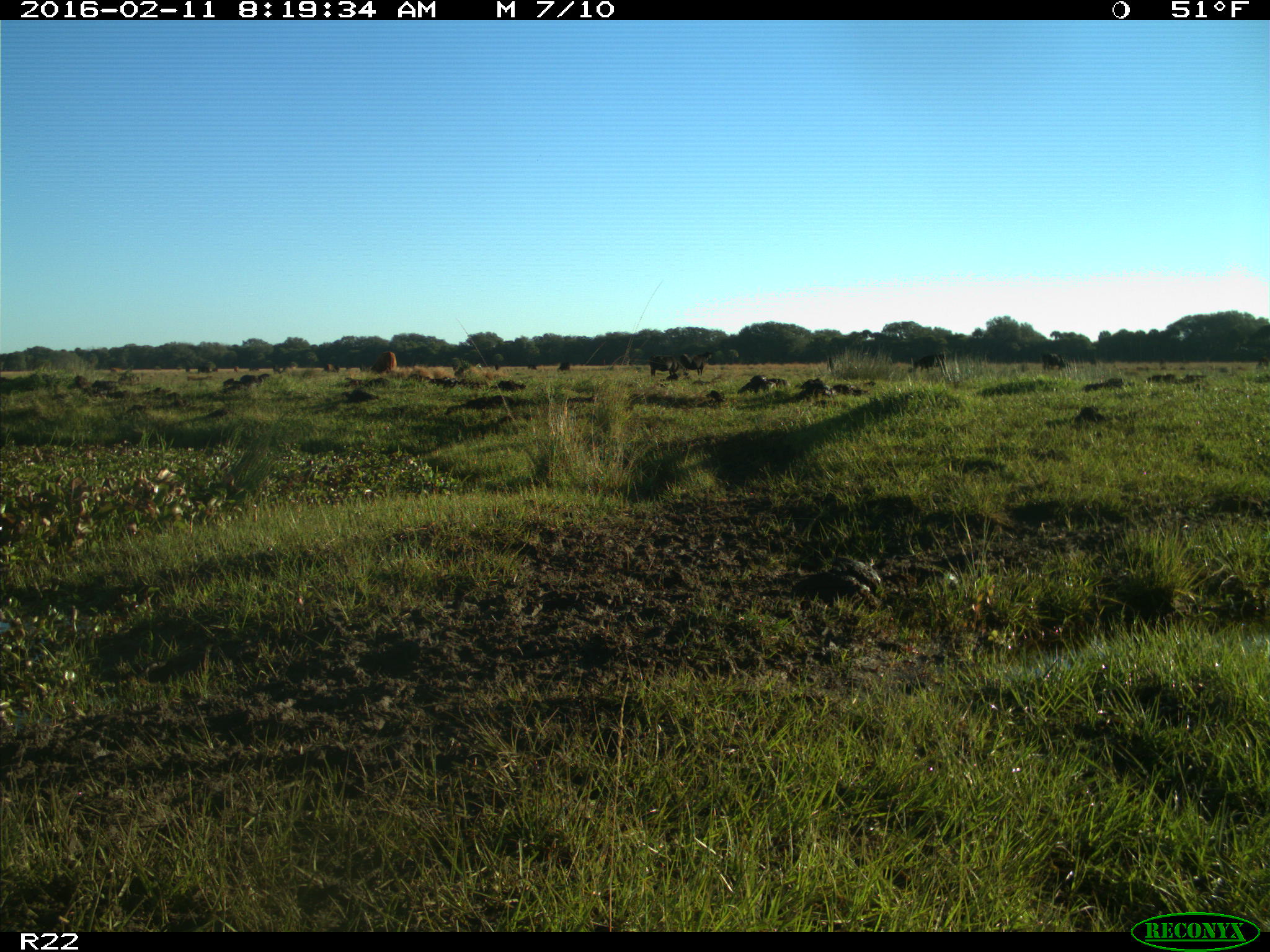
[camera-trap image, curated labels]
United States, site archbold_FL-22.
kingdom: Animalia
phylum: Chordata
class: Mammalia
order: Artiodactyla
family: Bovidae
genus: Bos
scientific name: Bos taurus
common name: domestic cow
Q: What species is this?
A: Bos taurus (domestic cow).